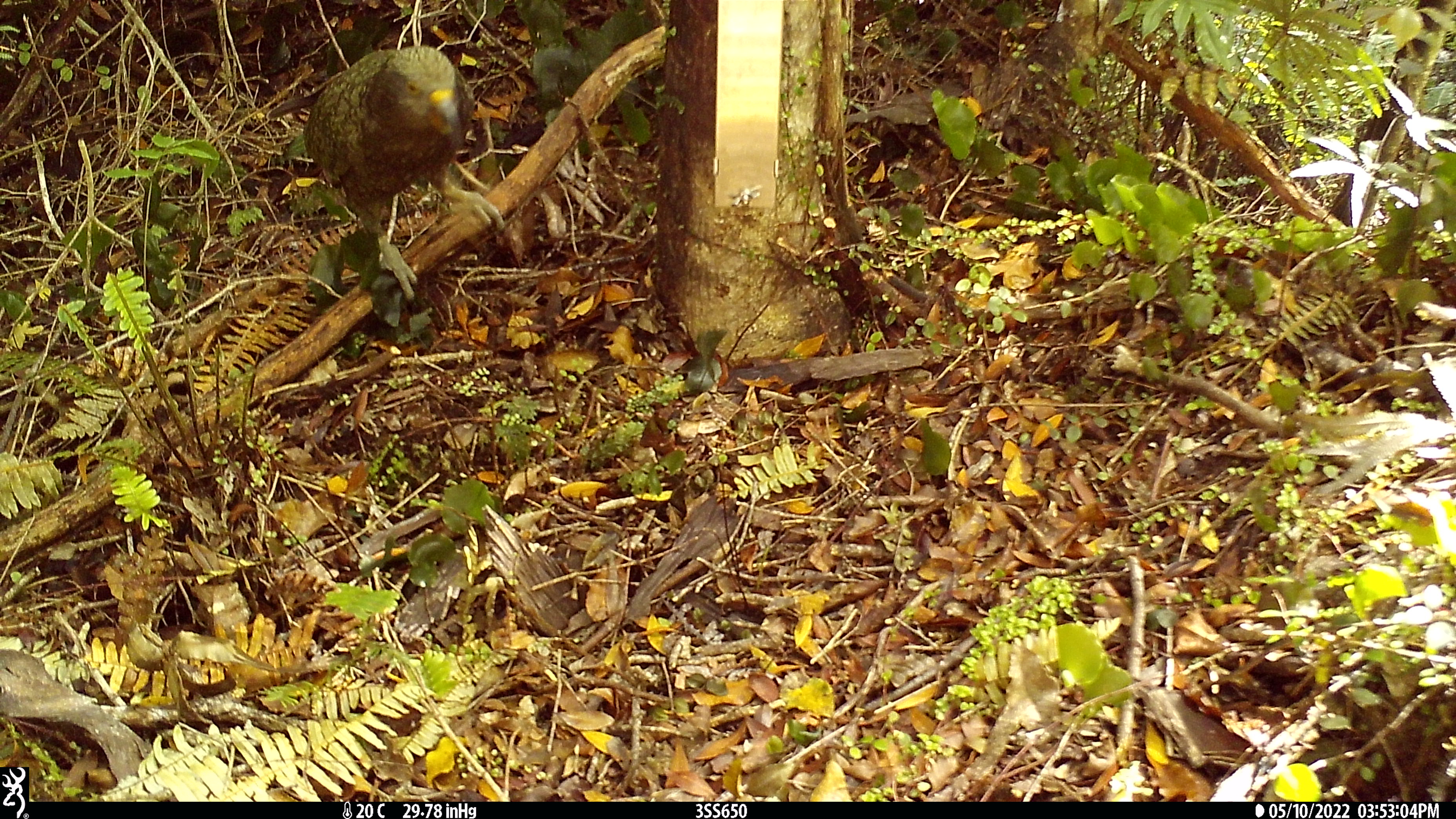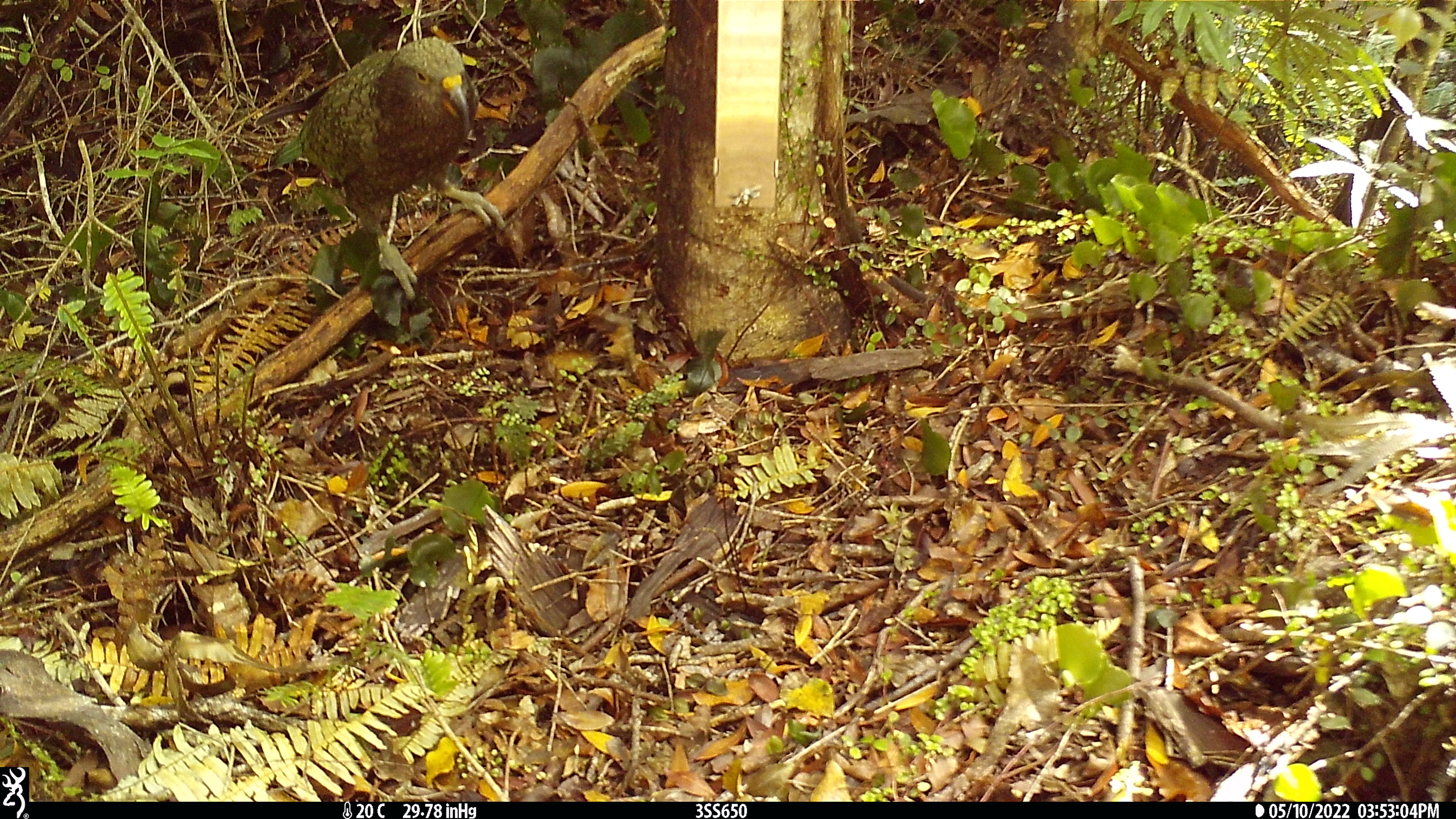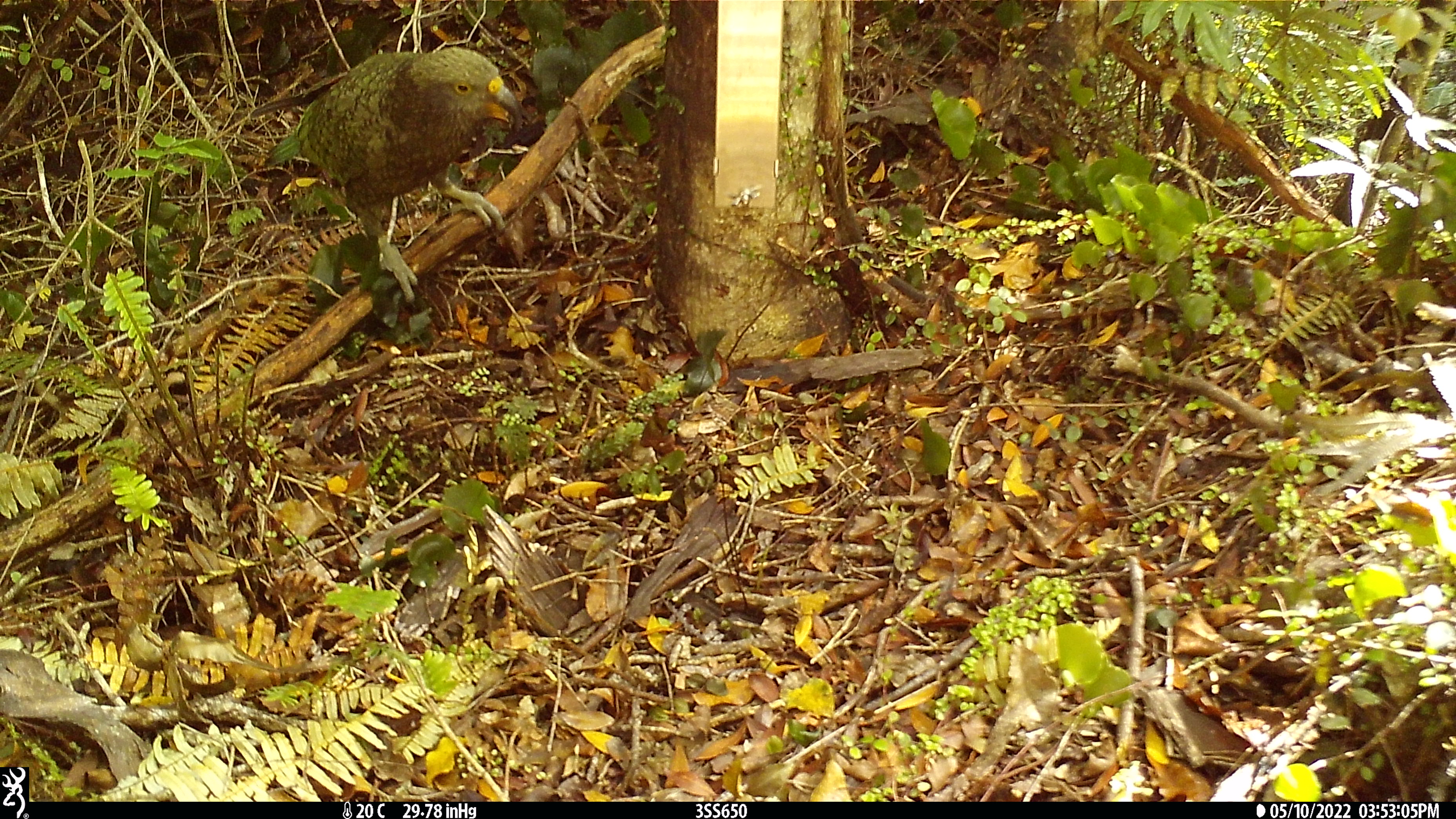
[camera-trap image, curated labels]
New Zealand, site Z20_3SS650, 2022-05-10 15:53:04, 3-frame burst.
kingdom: Animalia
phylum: Chordata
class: Aves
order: Psittaciformes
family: Strigopidae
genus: Nestor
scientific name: Nestor notabilis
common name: kea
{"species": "kea (Nestor notabilis)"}